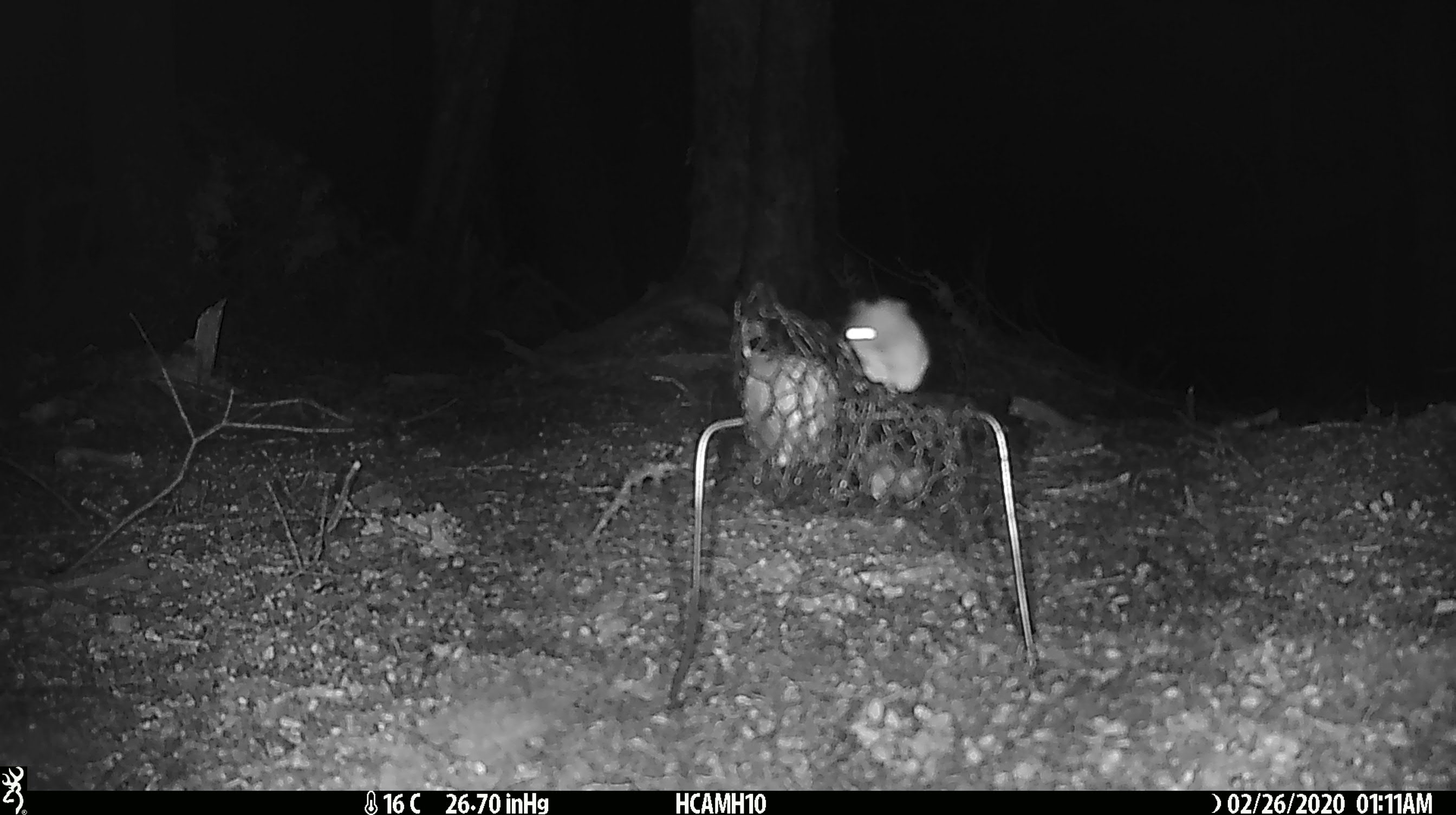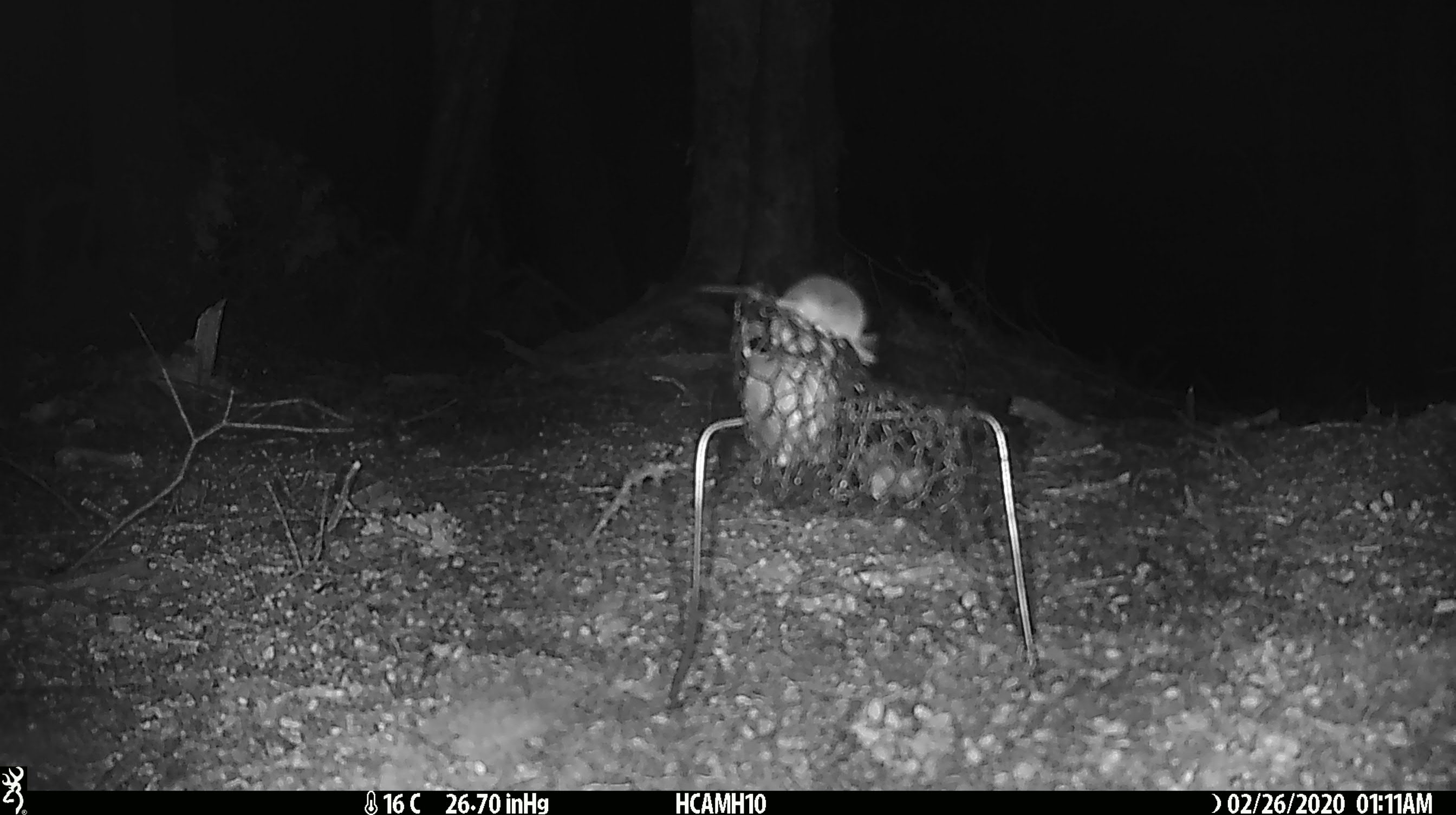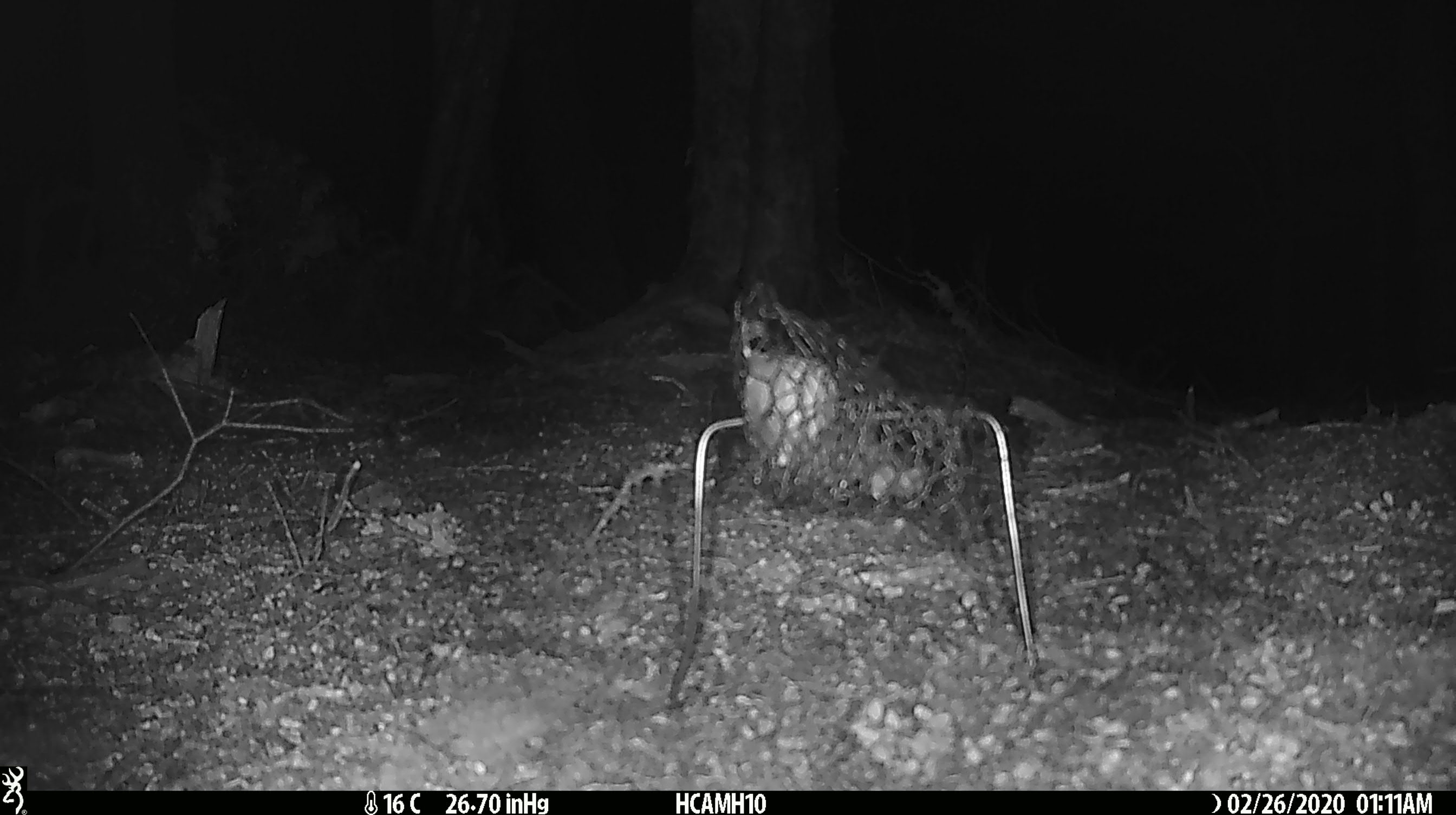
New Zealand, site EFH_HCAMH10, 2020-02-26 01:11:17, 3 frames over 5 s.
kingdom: Animalia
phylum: Chordata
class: Mammalia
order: Rodentia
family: Muridae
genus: Mus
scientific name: Mus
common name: mouse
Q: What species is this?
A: Mouse (Mus).